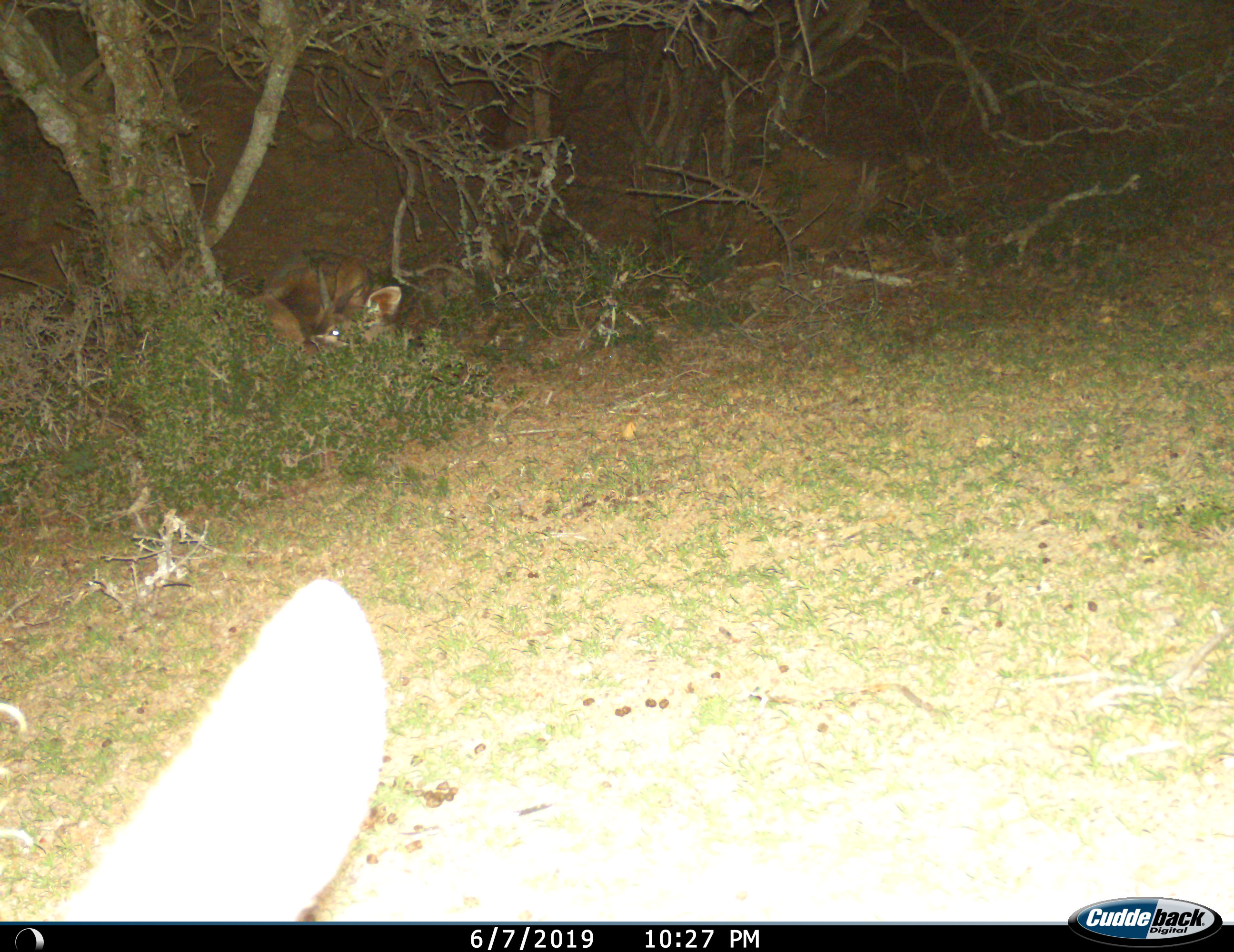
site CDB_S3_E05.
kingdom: Animalia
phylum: Chordata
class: Mammalia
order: Artiodactyla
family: Bovidae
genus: Tragelaphus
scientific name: Tragelaphus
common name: kudu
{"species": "kudu (Tragelaphus)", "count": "2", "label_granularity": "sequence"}